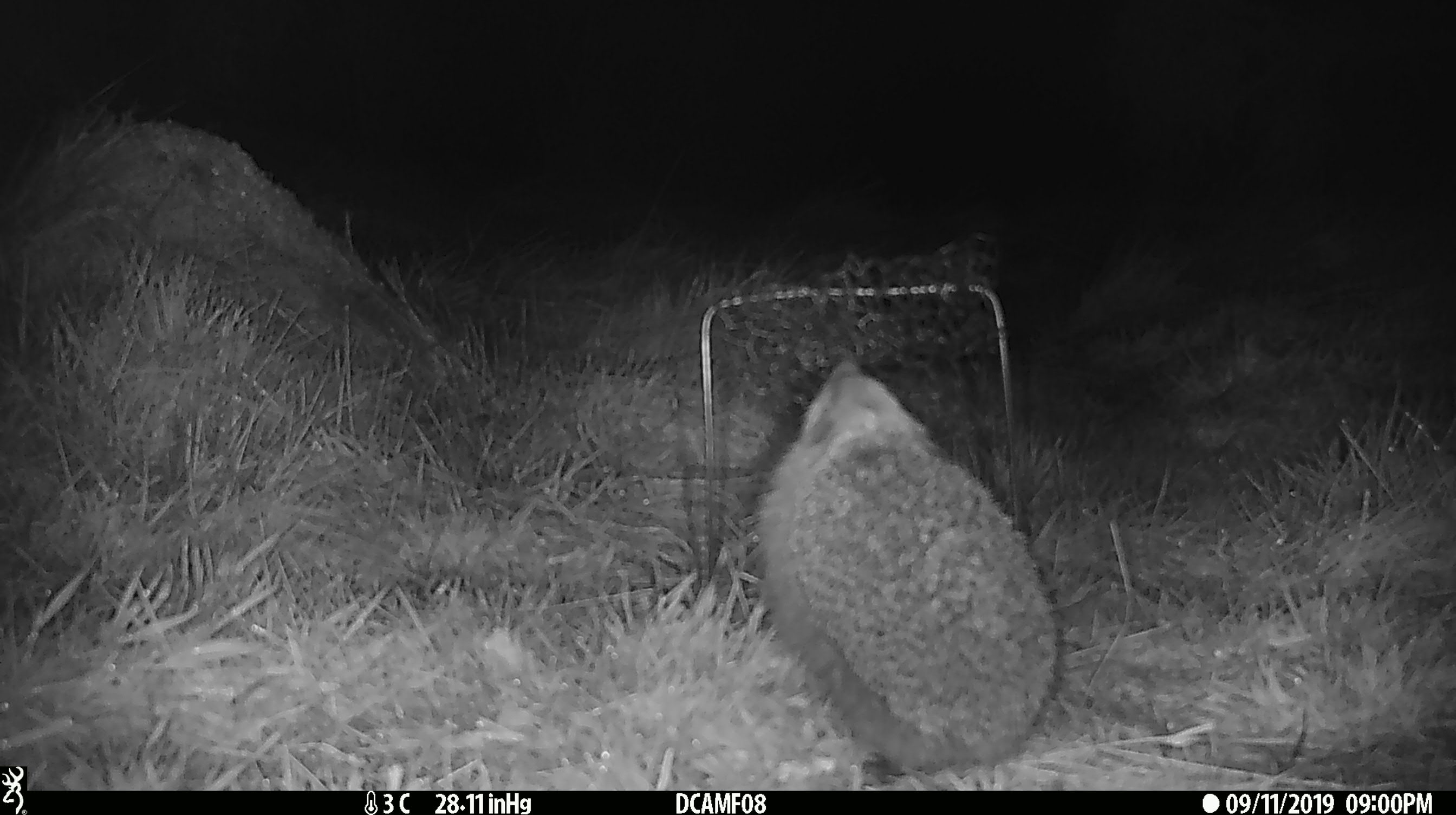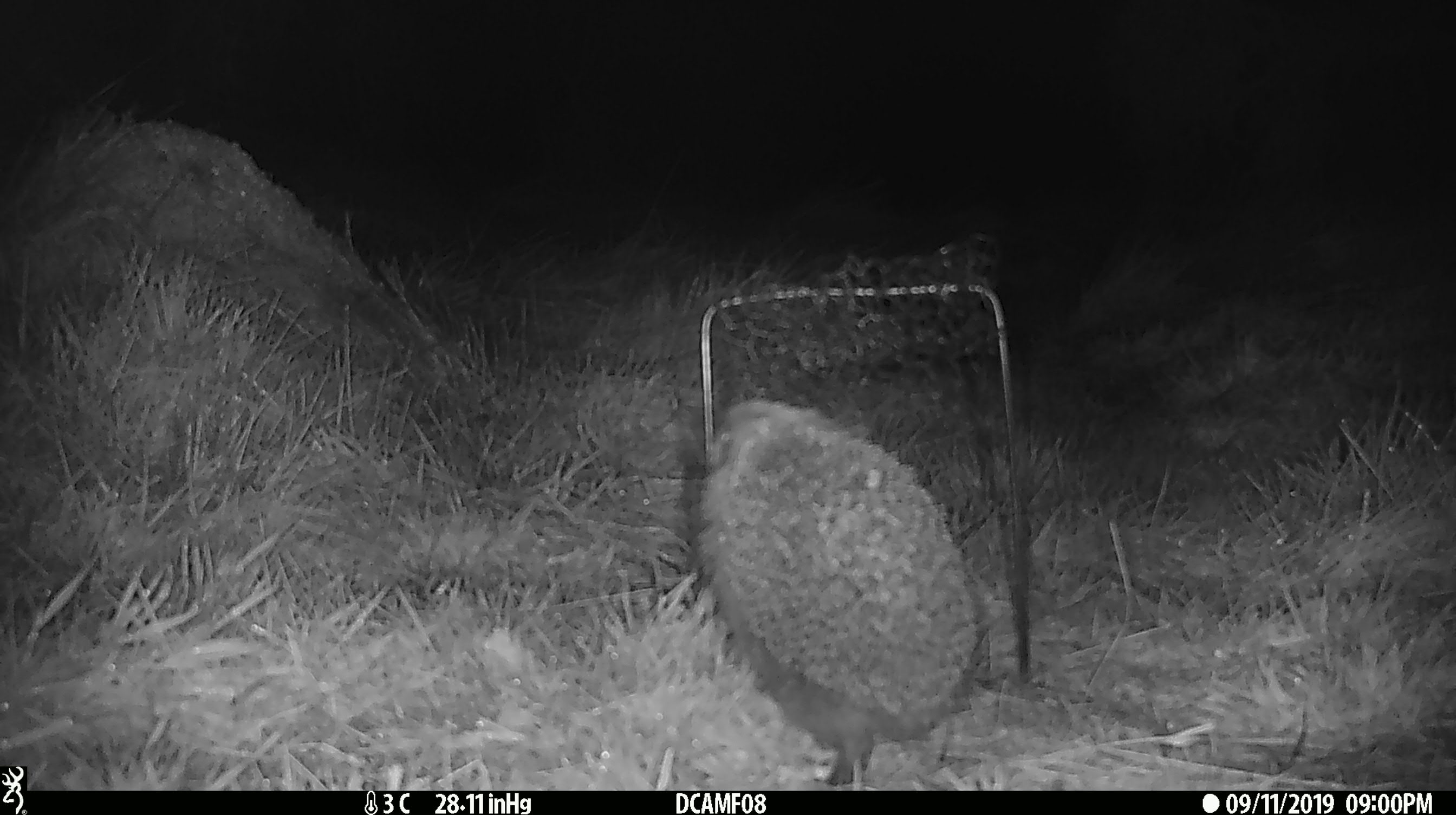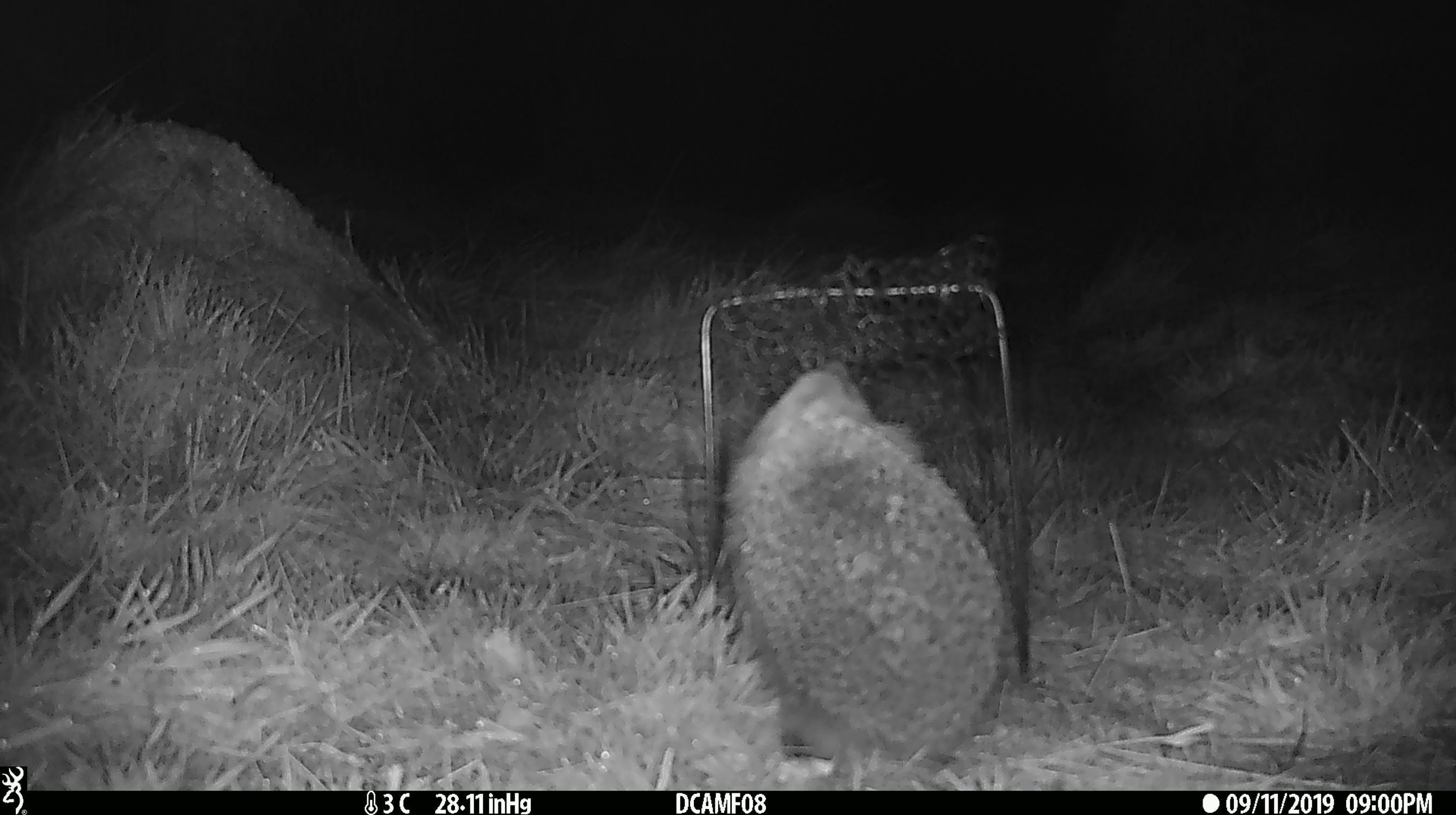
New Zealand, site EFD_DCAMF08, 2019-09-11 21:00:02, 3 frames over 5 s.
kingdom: Animalia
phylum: Chordata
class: Mammalia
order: Eulipotyphla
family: Erinaceidae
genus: Erinaceus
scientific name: Erinaceus europaeus europaeus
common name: european hedgehog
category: hedgehog